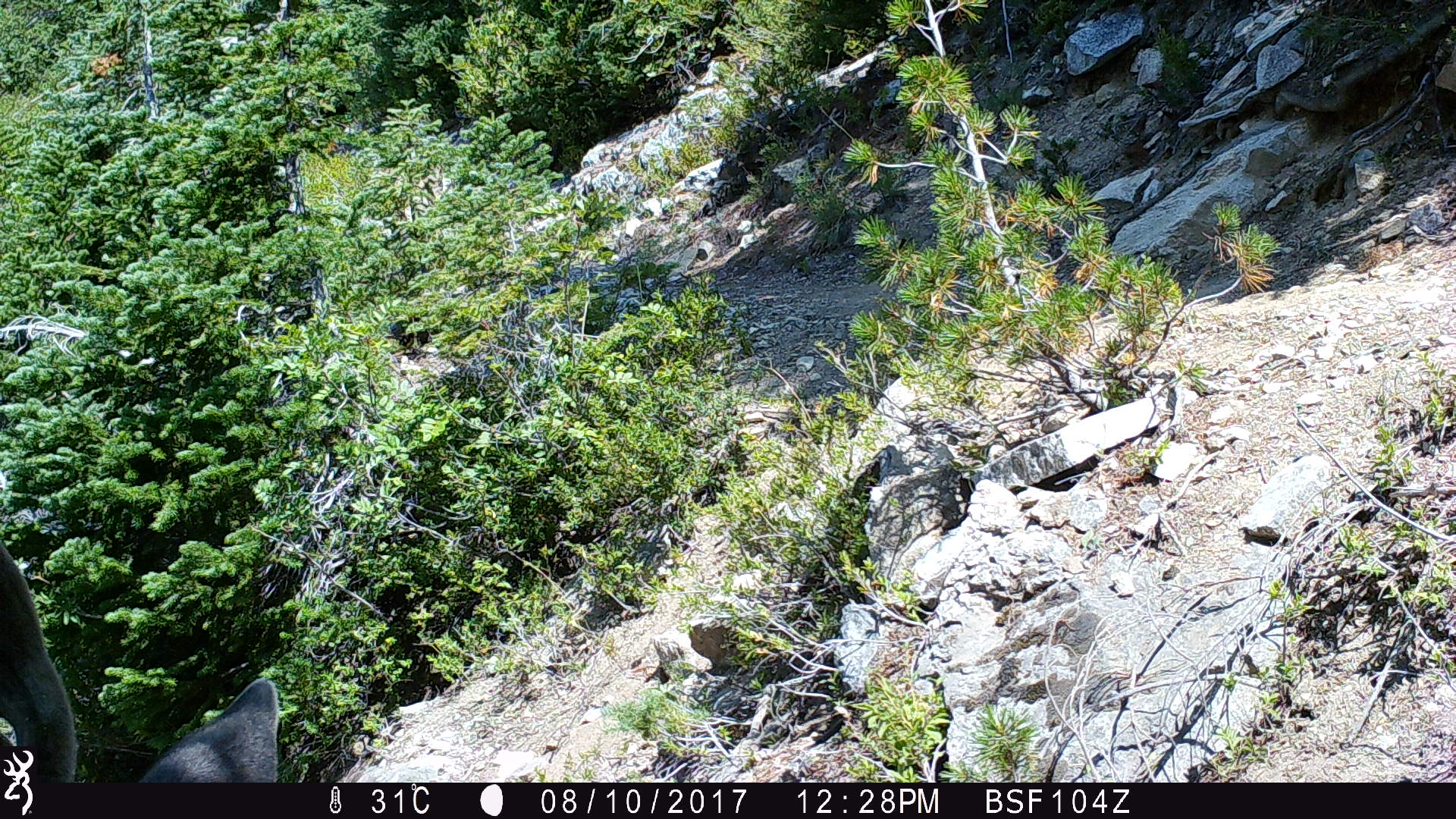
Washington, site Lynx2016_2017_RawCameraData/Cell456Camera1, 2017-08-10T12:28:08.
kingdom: Animalia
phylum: Chordata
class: Mammalia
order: Artiodactyla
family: Cervidae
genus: Odocoileus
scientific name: Odocoileus hemionus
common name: mule deer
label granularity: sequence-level